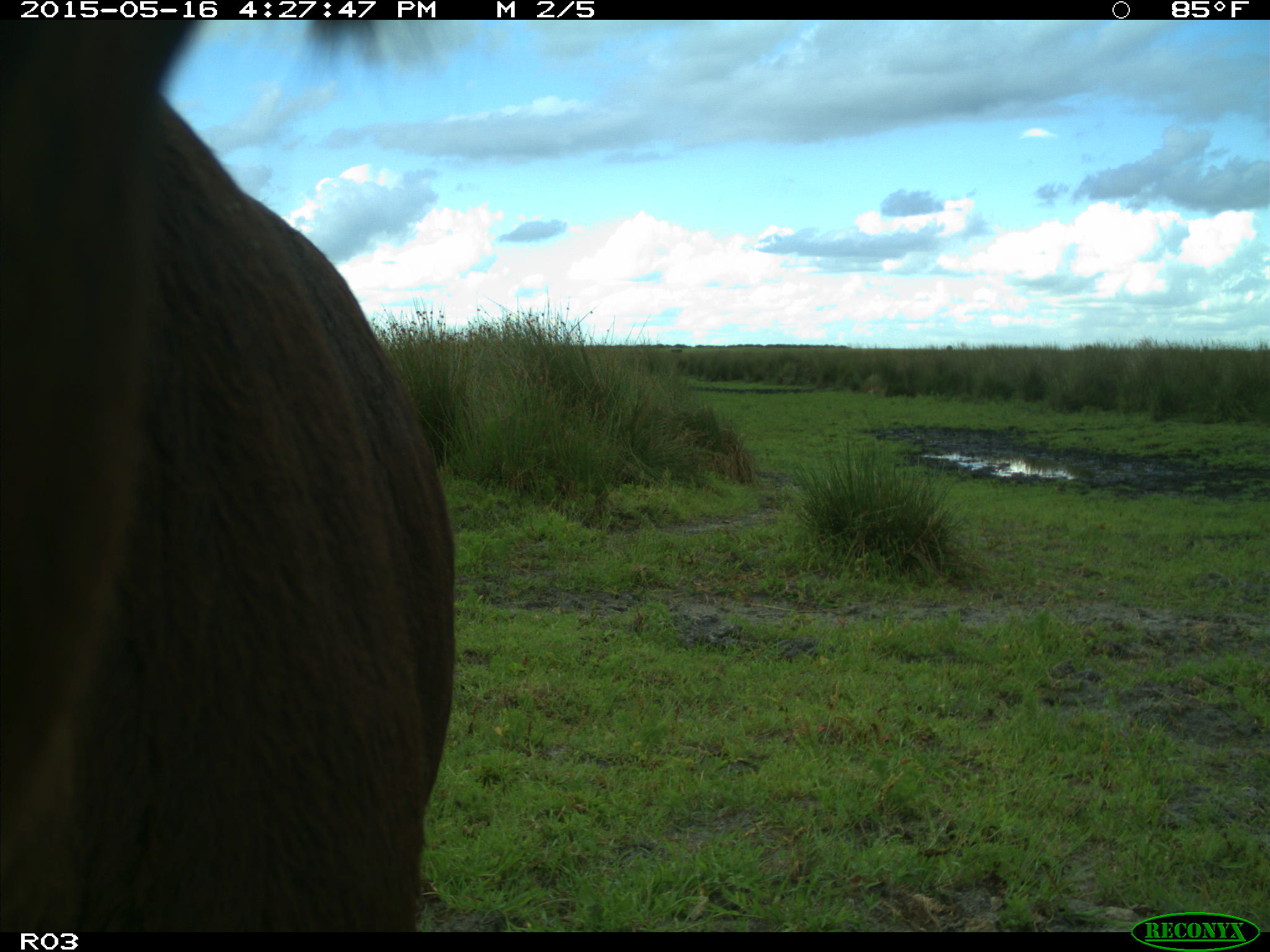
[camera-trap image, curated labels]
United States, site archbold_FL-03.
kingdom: Animalia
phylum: Chordata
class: Mammalia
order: Artiodactyla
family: Bovidae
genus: Bos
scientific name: Bos taurus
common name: domestic cow